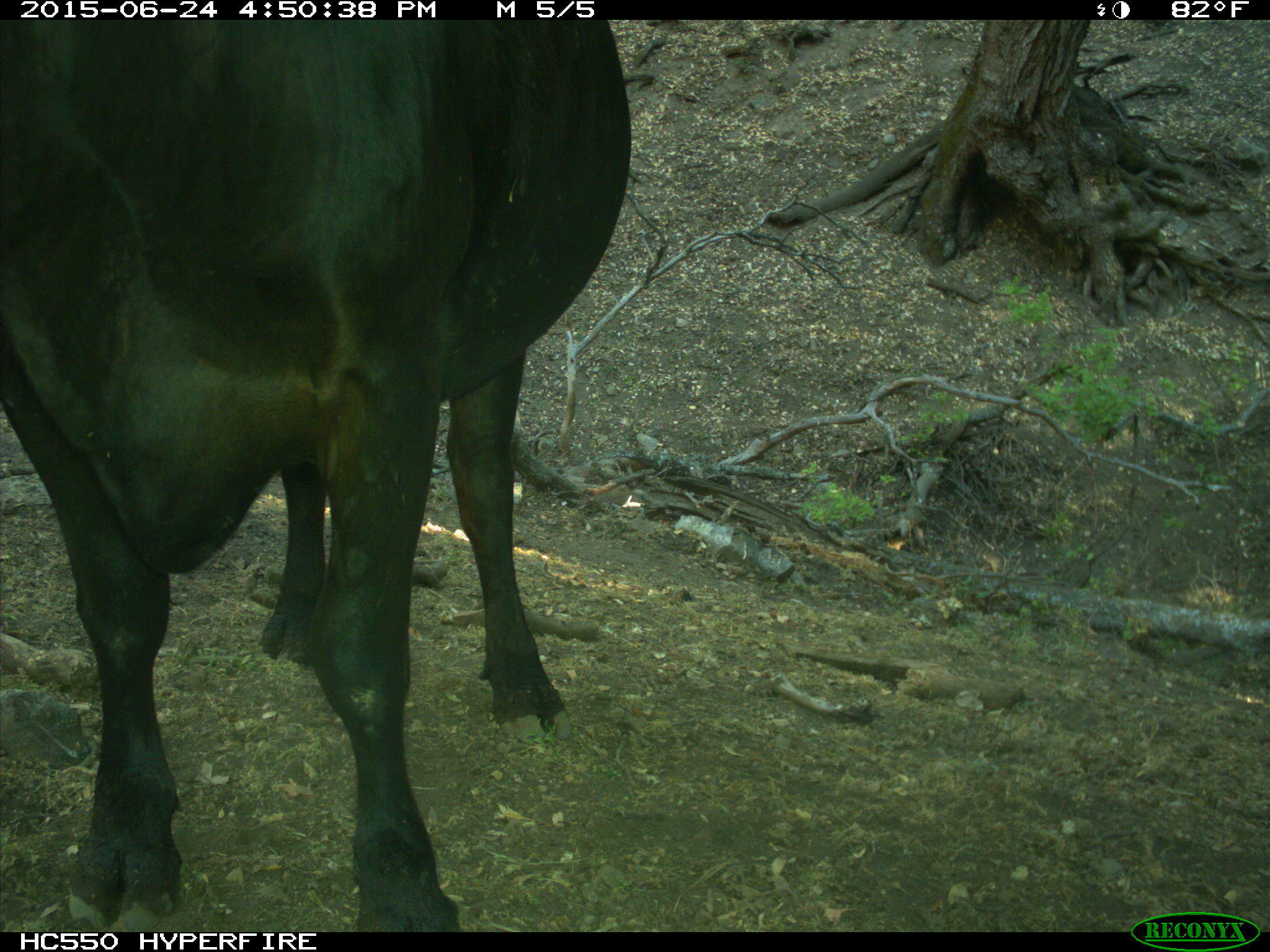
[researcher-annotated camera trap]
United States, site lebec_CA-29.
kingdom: Animalia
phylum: Chordata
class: Mammalia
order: Artiodactyla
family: Bovidae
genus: Bos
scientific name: Bos taurus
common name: domestic cow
Bos taurus (domestic cow).